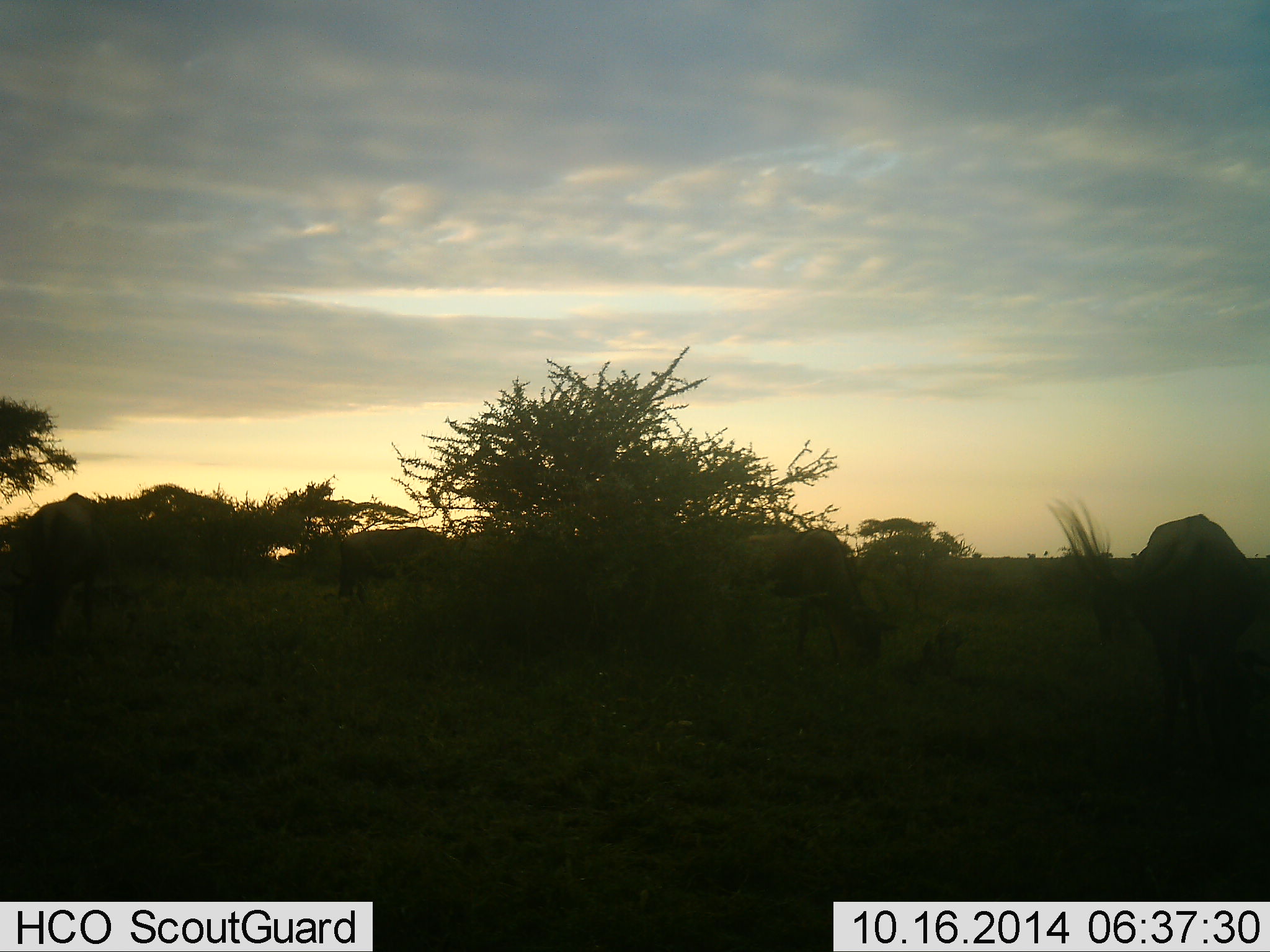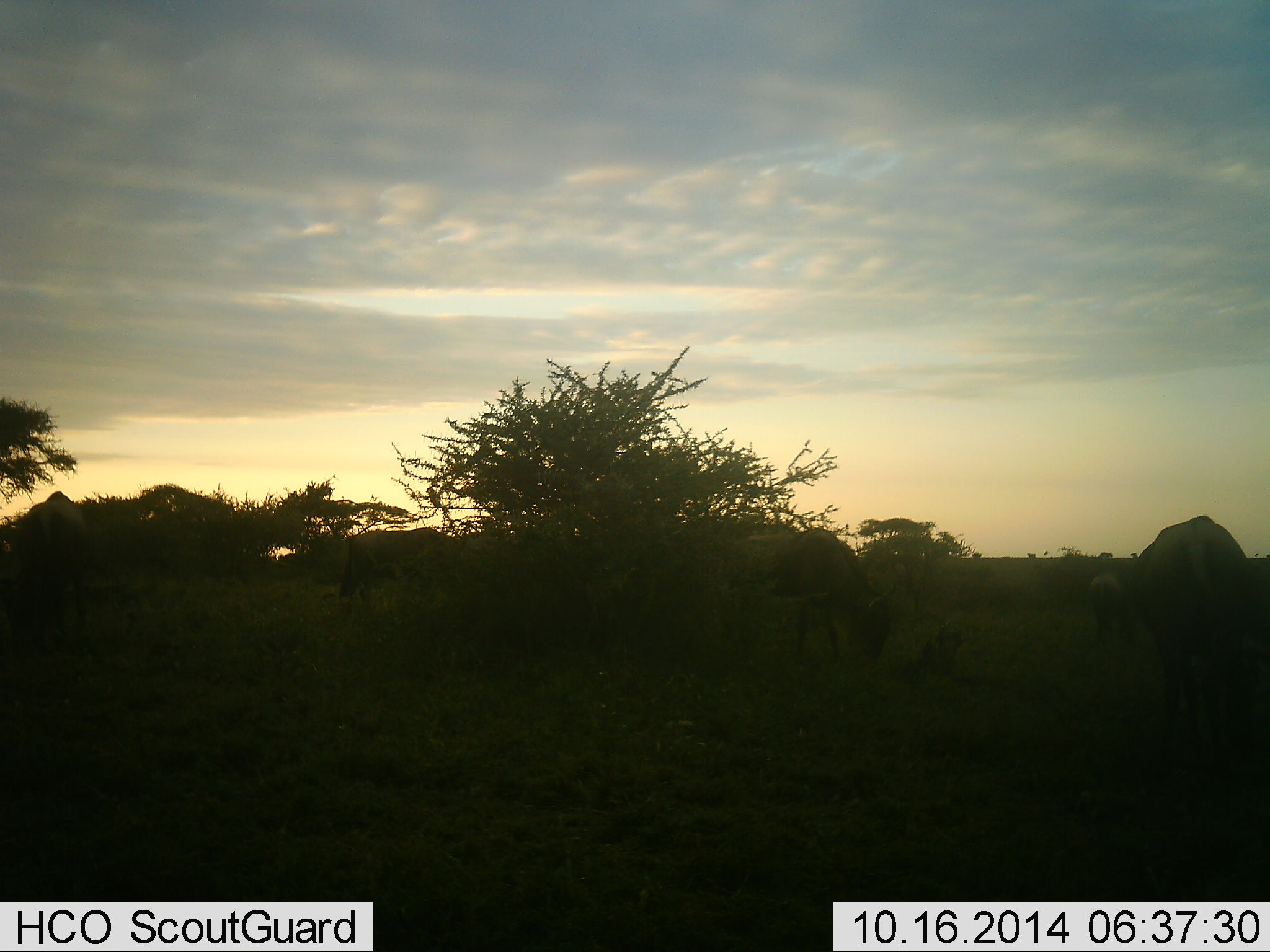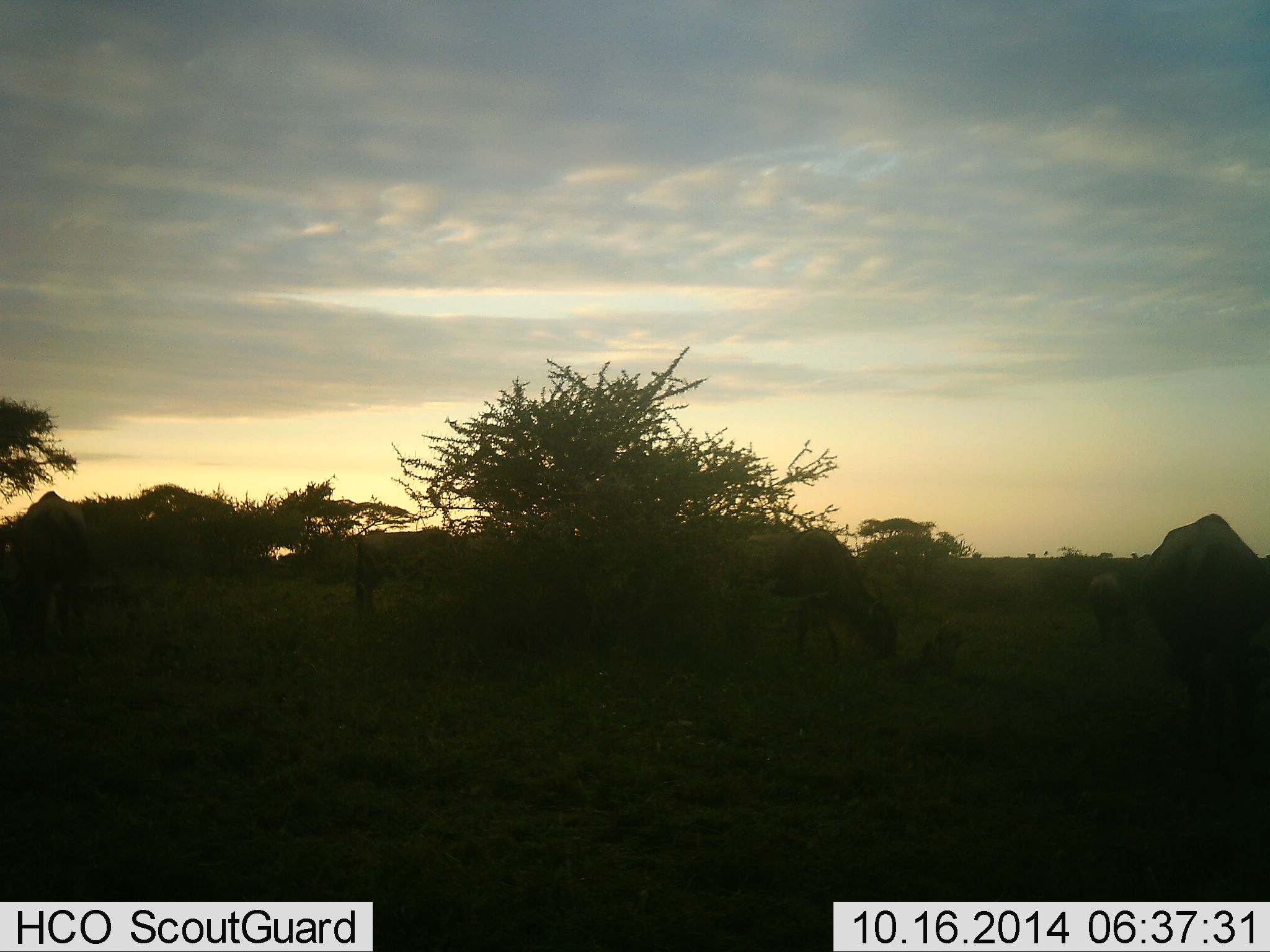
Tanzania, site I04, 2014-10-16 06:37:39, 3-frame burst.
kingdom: Animalia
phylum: Chordata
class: Mammalia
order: Artiodactyla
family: Bovidae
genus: Connochaetes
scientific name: Connochaetes taurinus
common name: blue wildebeest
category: wildebeest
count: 5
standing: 10%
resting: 0%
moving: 30%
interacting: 0%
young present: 0%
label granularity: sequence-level